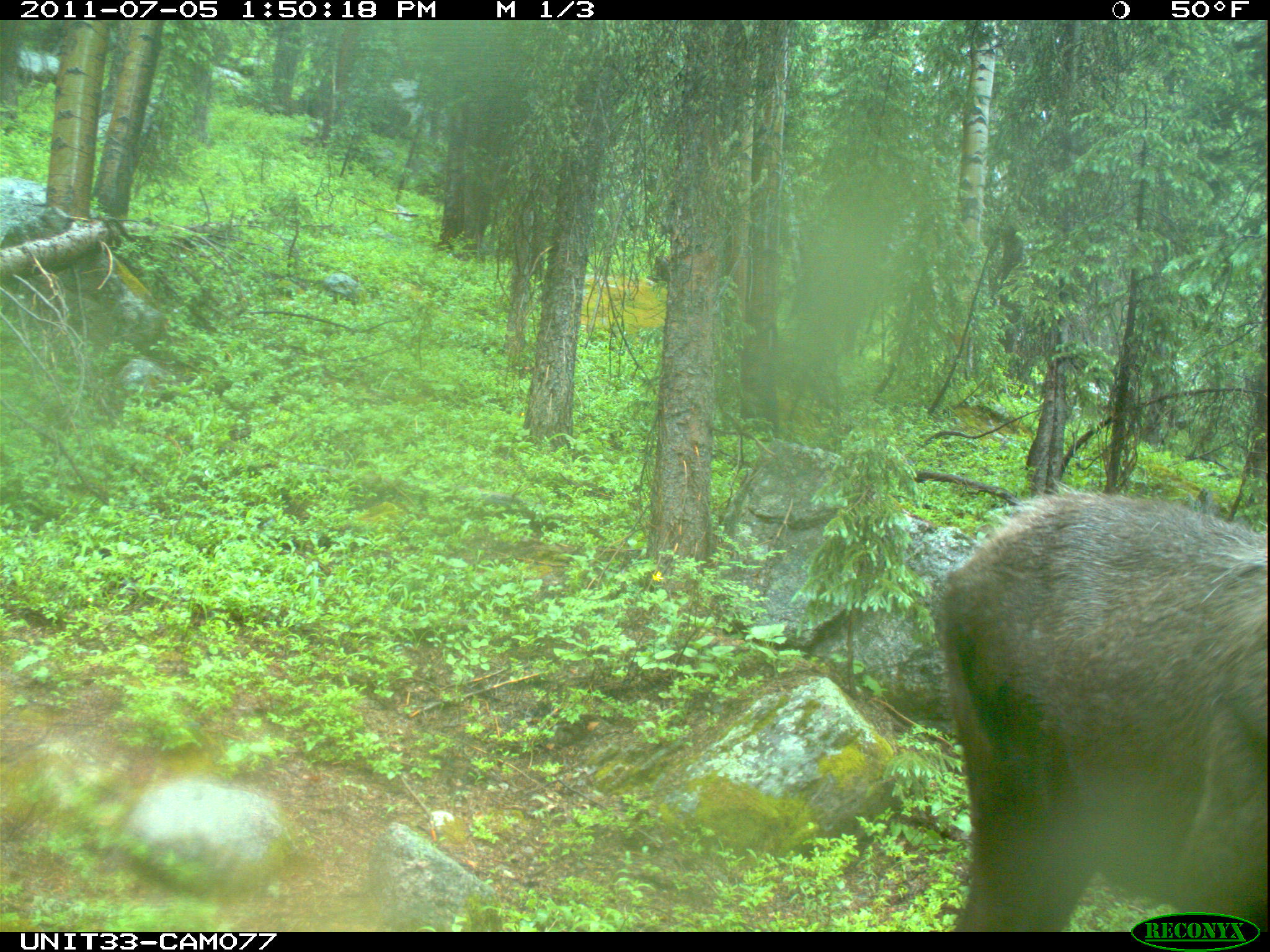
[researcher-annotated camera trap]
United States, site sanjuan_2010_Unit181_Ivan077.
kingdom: Animalia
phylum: Chordata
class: Mammalia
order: Artiodactyla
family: Cervidae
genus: Alces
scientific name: Alces alces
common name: moose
Alces alces (moose).